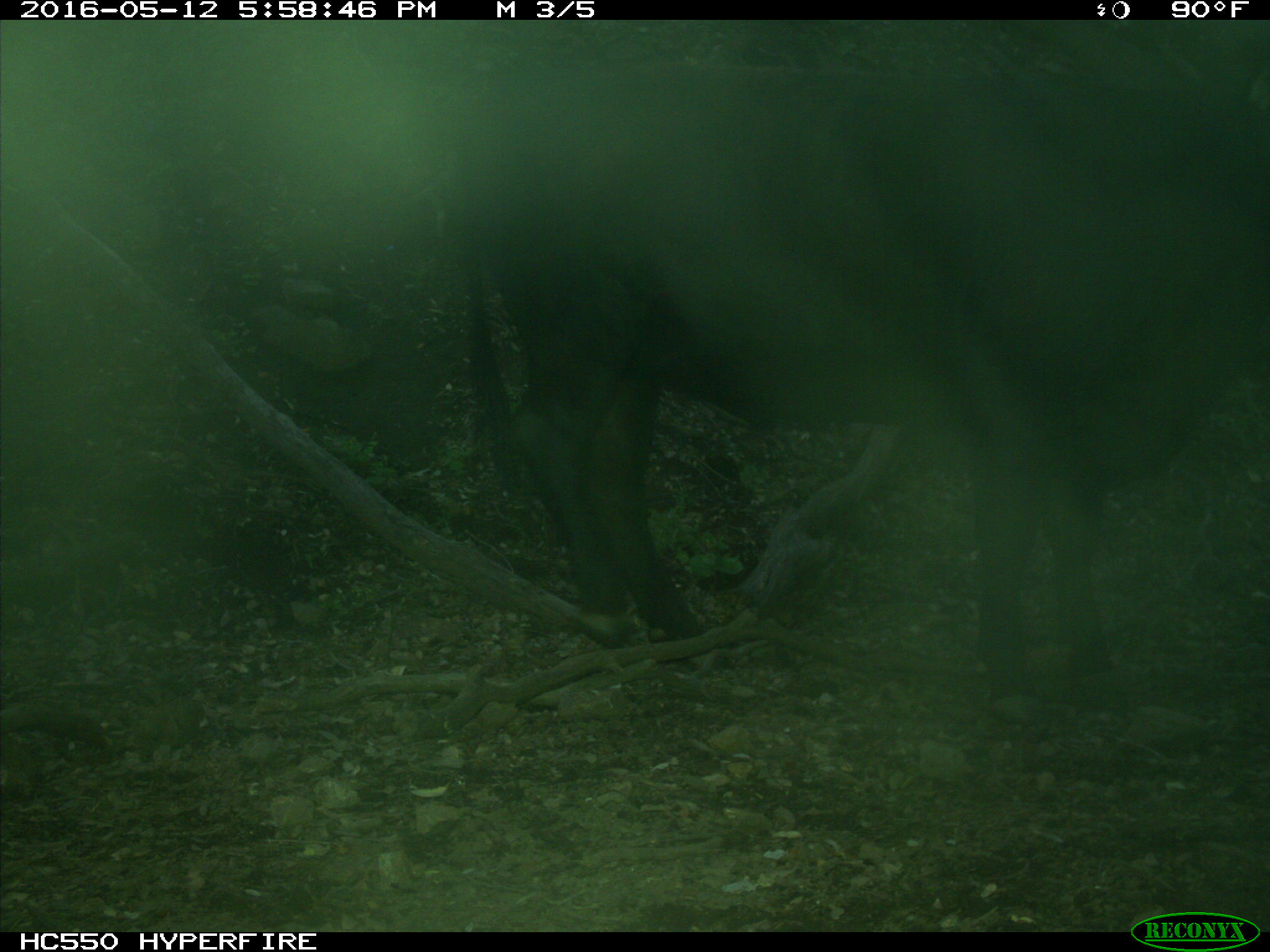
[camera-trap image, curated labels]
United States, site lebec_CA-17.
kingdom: Animalia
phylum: Chordata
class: Mammalia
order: Artiodactyla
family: Bovidae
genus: Bos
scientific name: Bos taurus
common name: domestic cow